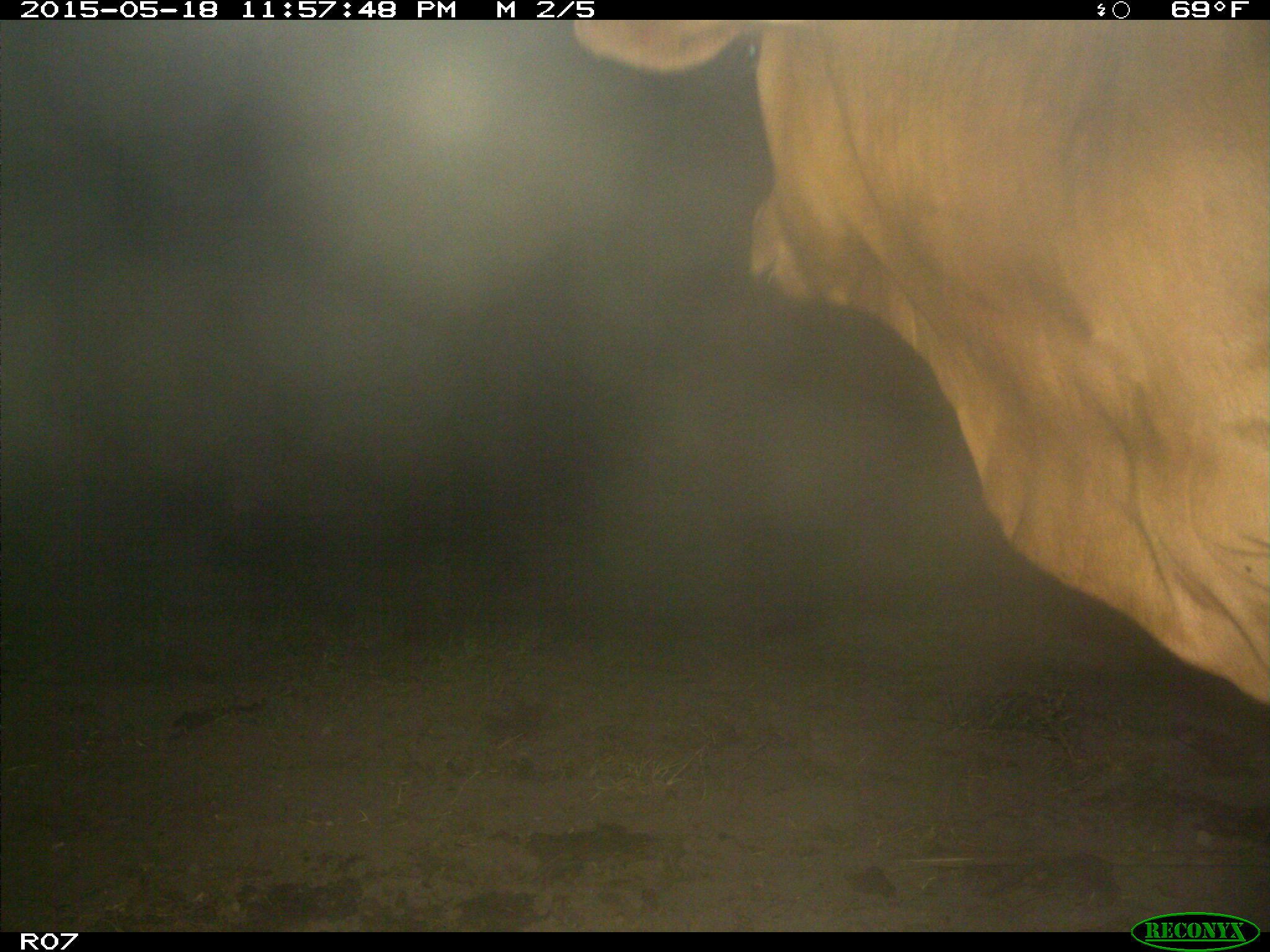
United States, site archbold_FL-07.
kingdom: Animalia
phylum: Chordata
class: Mammalia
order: Artiodactyla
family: Bovidae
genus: Bos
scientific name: Bos taurus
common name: domestic cow